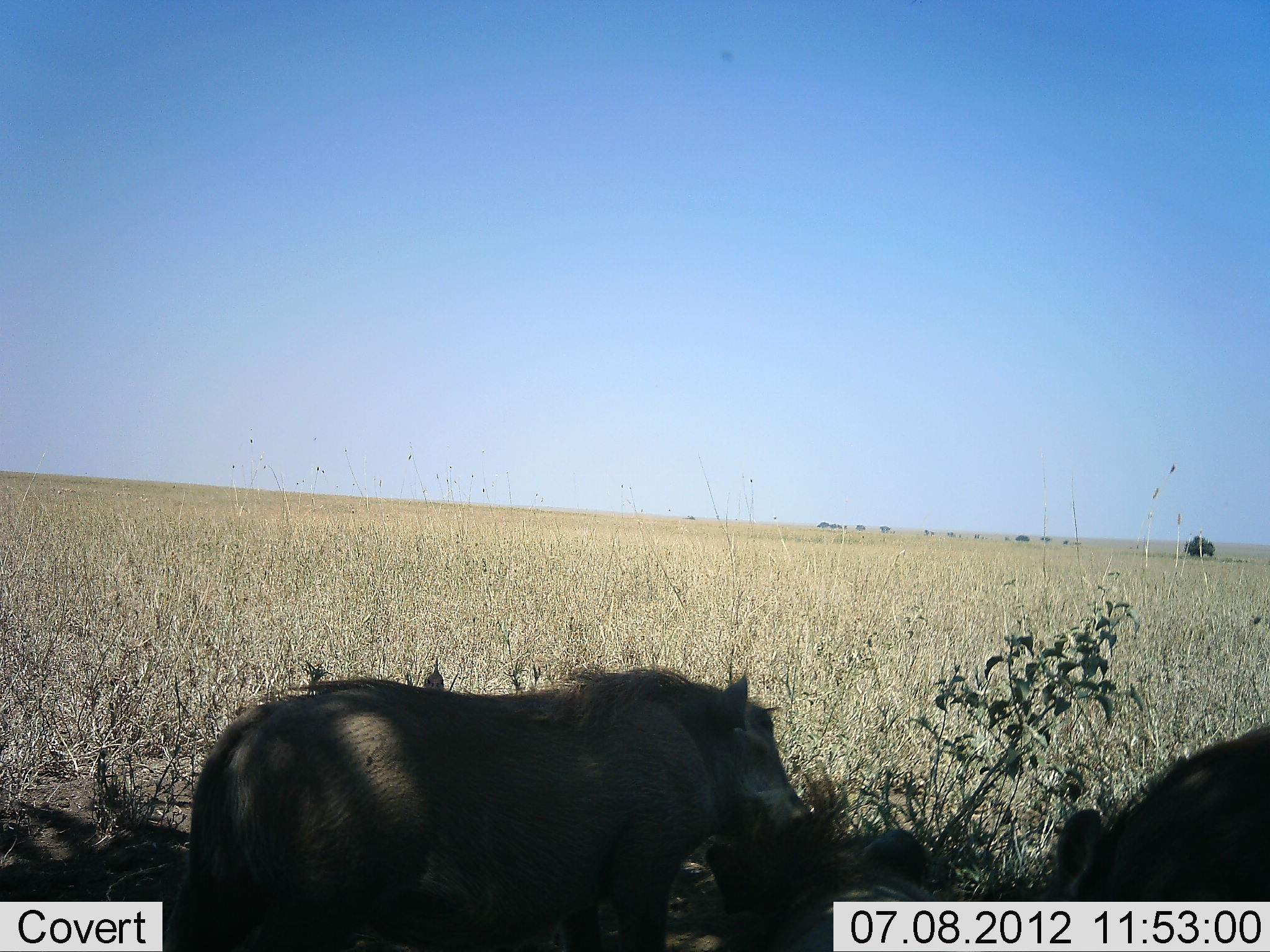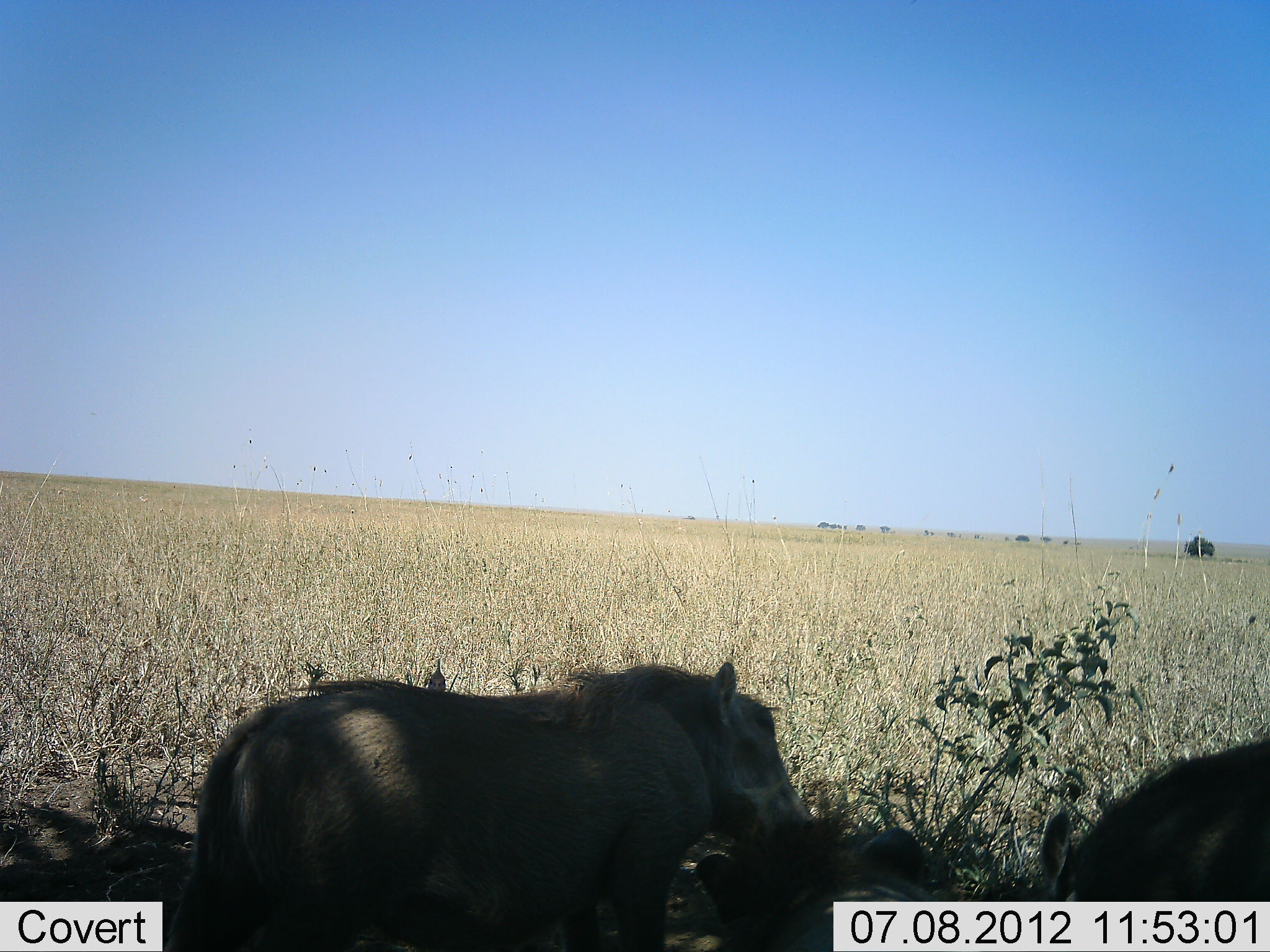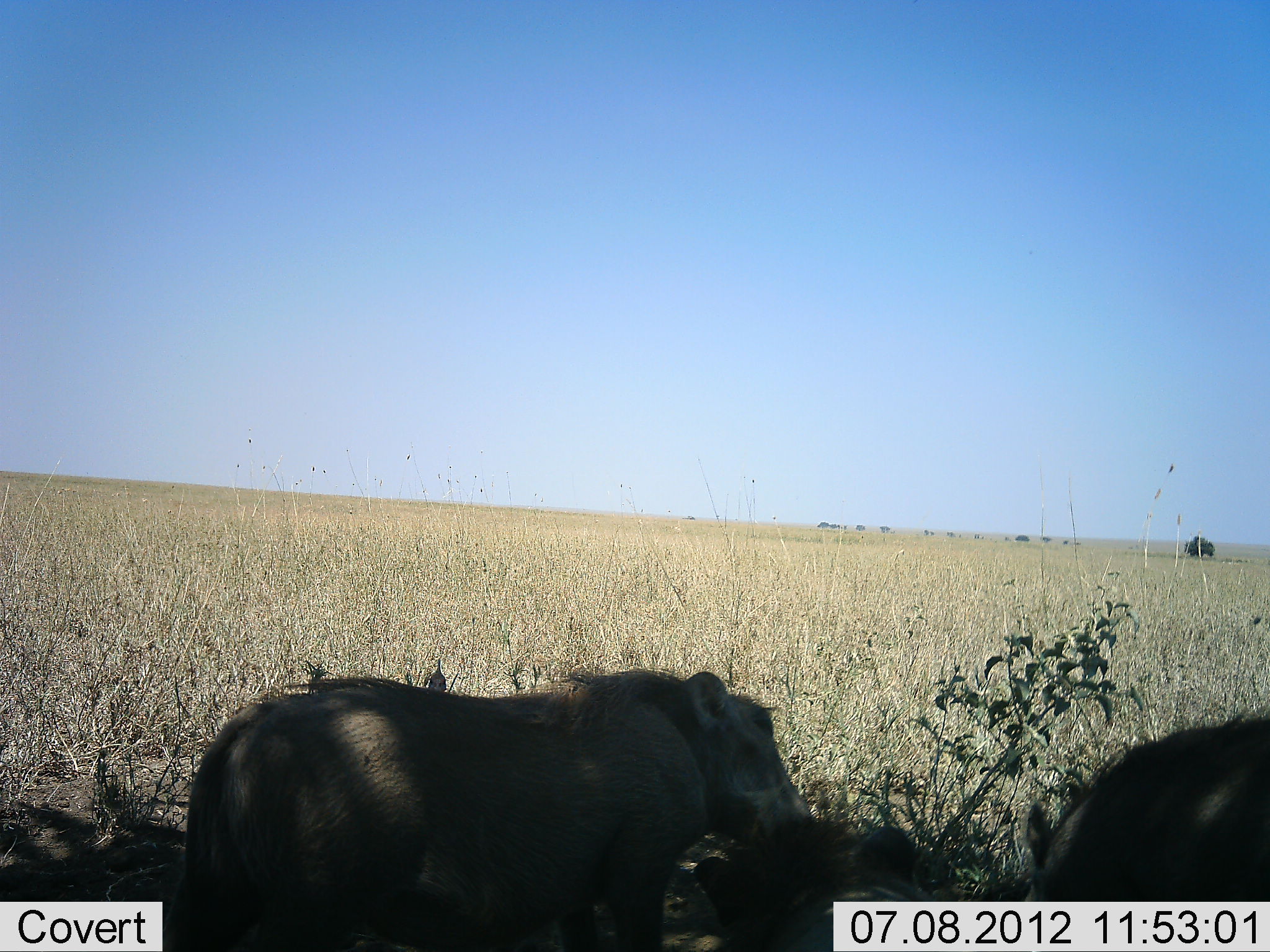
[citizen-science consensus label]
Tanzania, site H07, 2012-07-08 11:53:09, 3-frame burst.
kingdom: Animalia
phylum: Chordata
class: Mammalia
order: Artiodactyla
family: Suidae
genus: Phacochoerus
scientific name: Phacochoerus africanus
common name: warthog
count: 2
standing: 80%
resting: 10%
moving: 10%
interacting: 0%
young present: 0%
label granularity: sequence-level